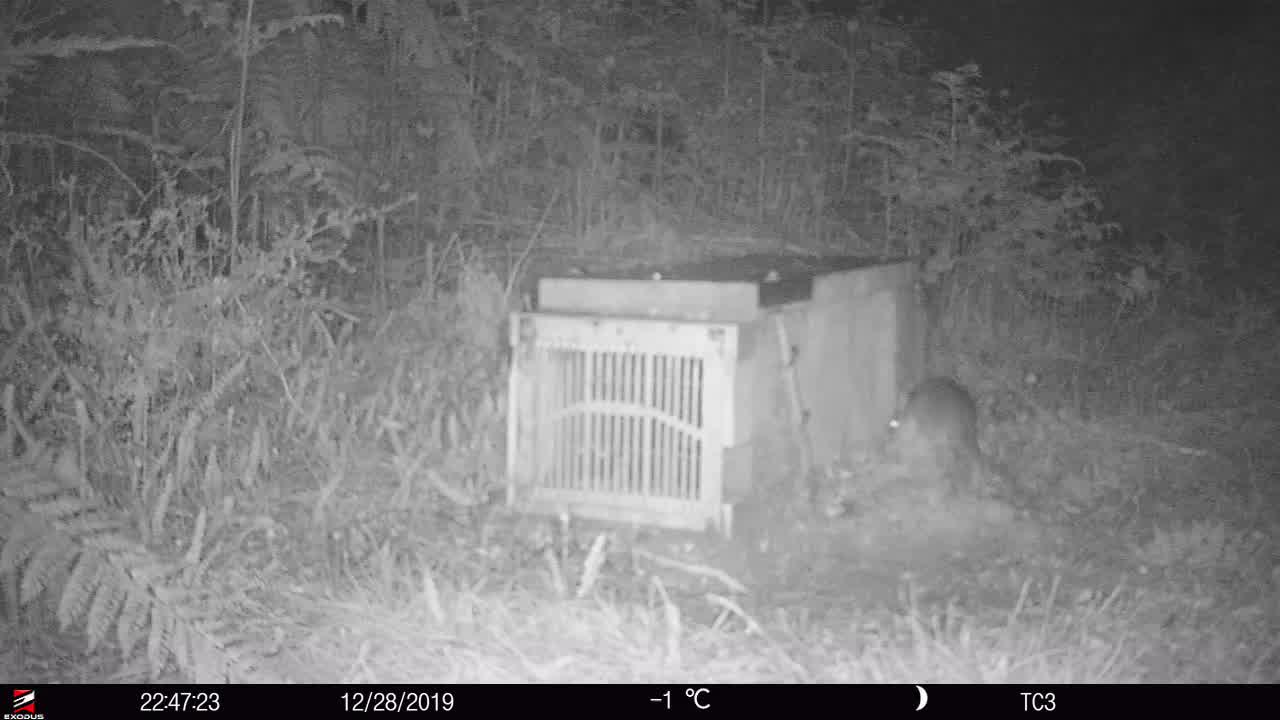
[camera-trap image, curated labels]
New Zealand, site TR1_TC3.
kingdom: Animalia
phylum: Chordata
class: Mammalia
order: Rodentia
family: Muridae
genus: Rattus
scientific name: Rattus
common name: rat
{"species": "rat (Rattus)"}